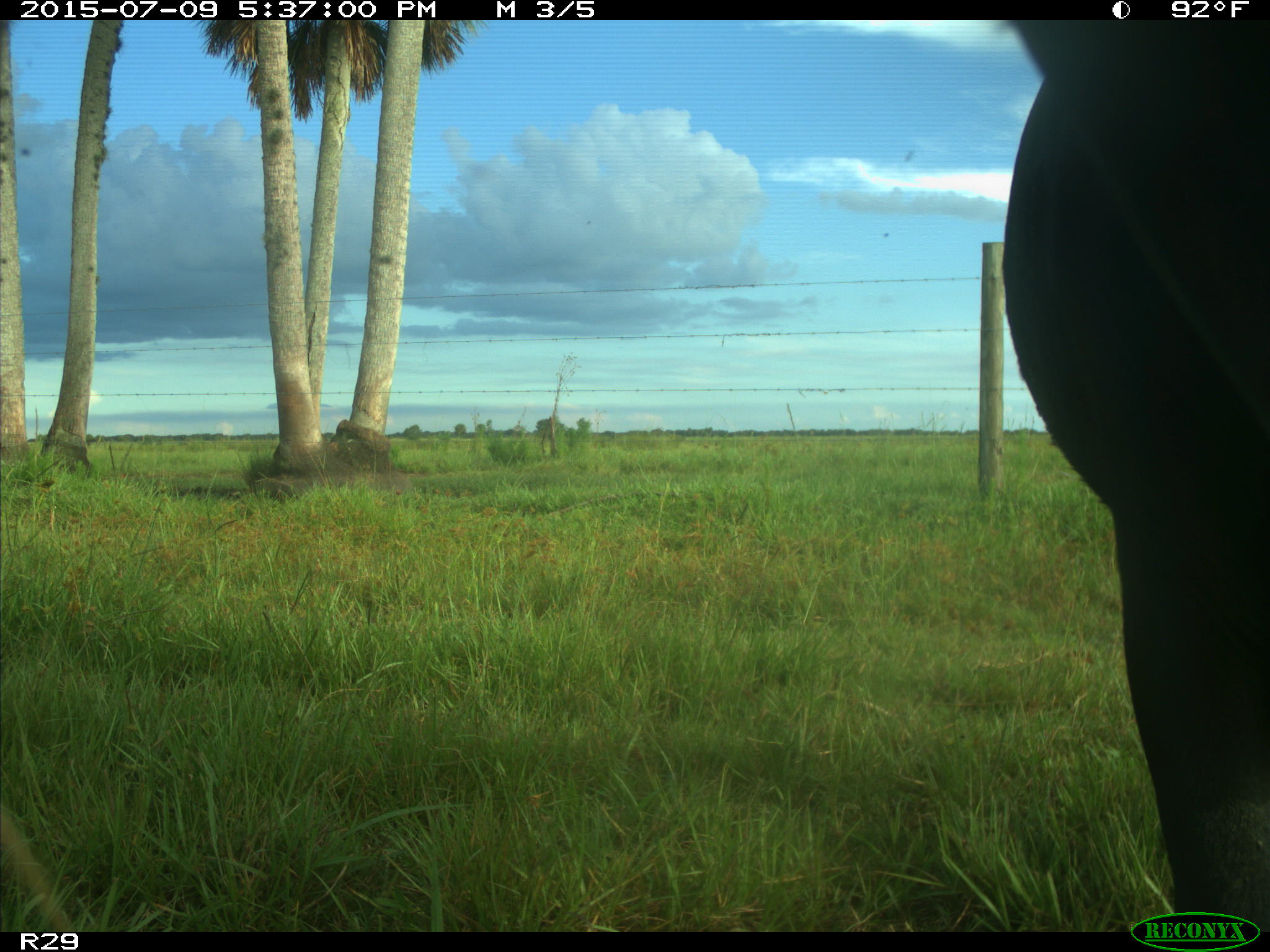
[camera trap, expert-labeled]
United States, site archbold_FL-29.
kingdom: Animalia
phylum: Chordata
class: Mammalia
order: Artiodactyla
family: Bovidae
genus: Bos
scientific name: Bos taurus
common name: domestic cow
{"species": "Bos taurus (domestic cow)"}